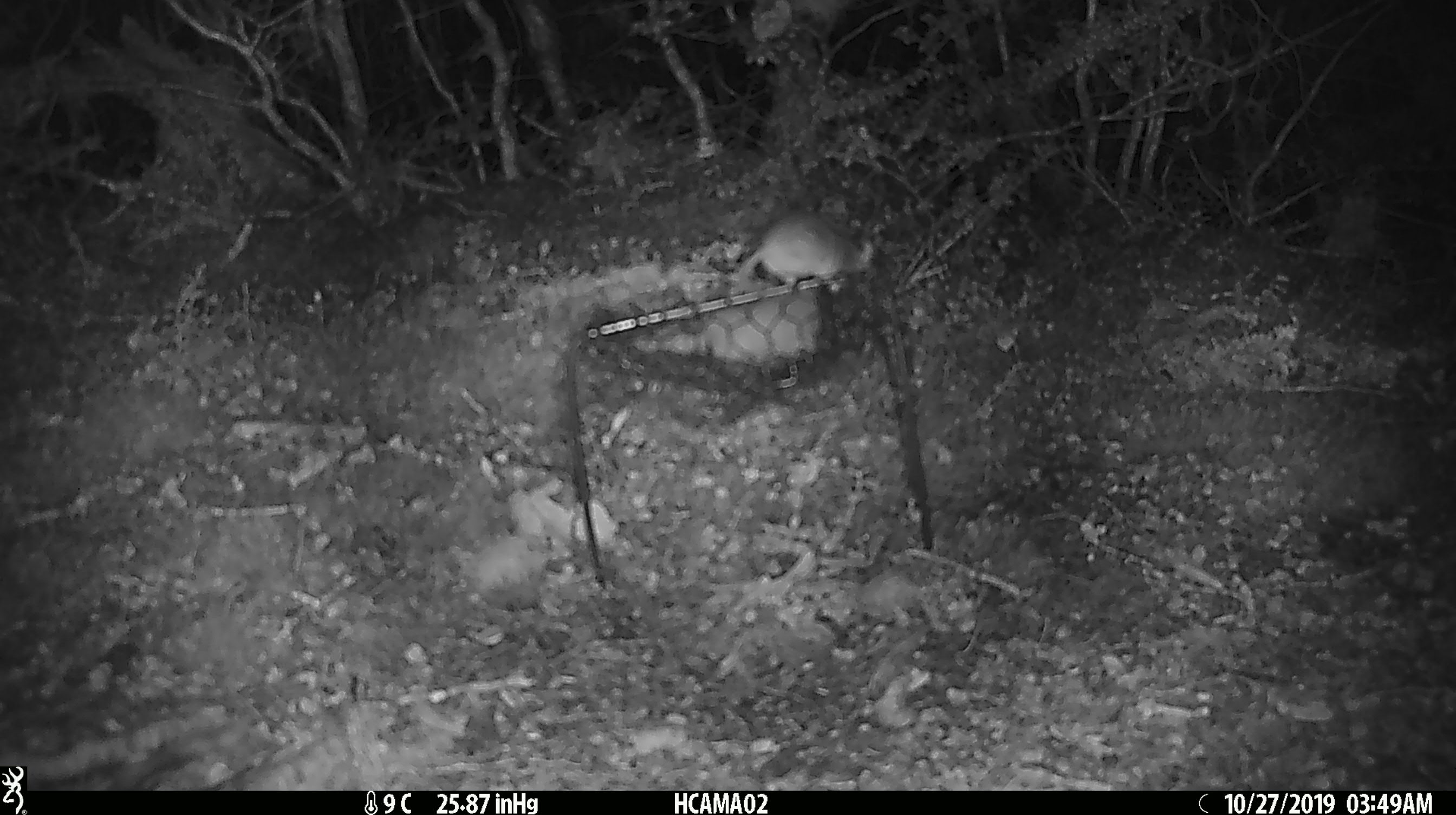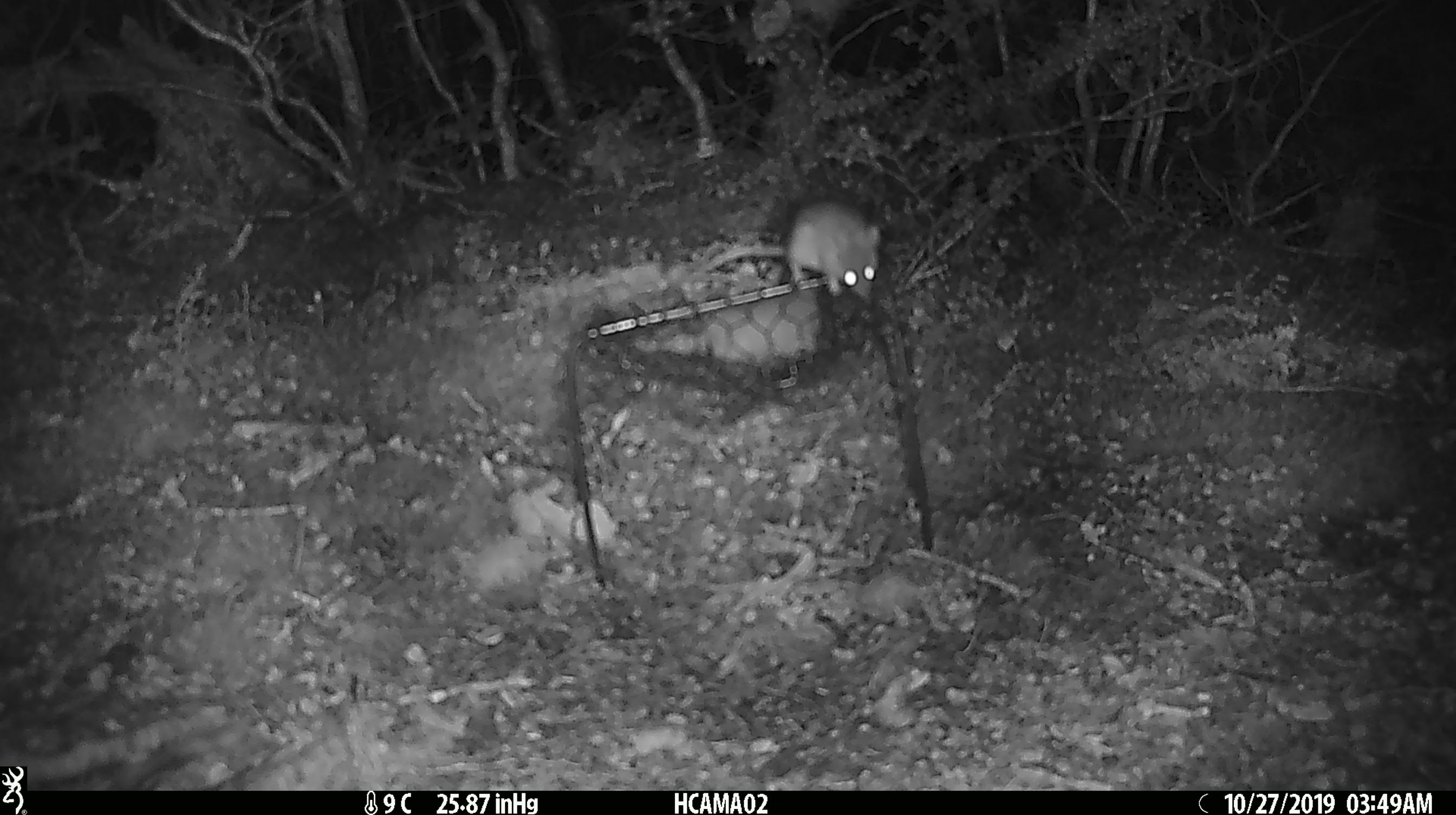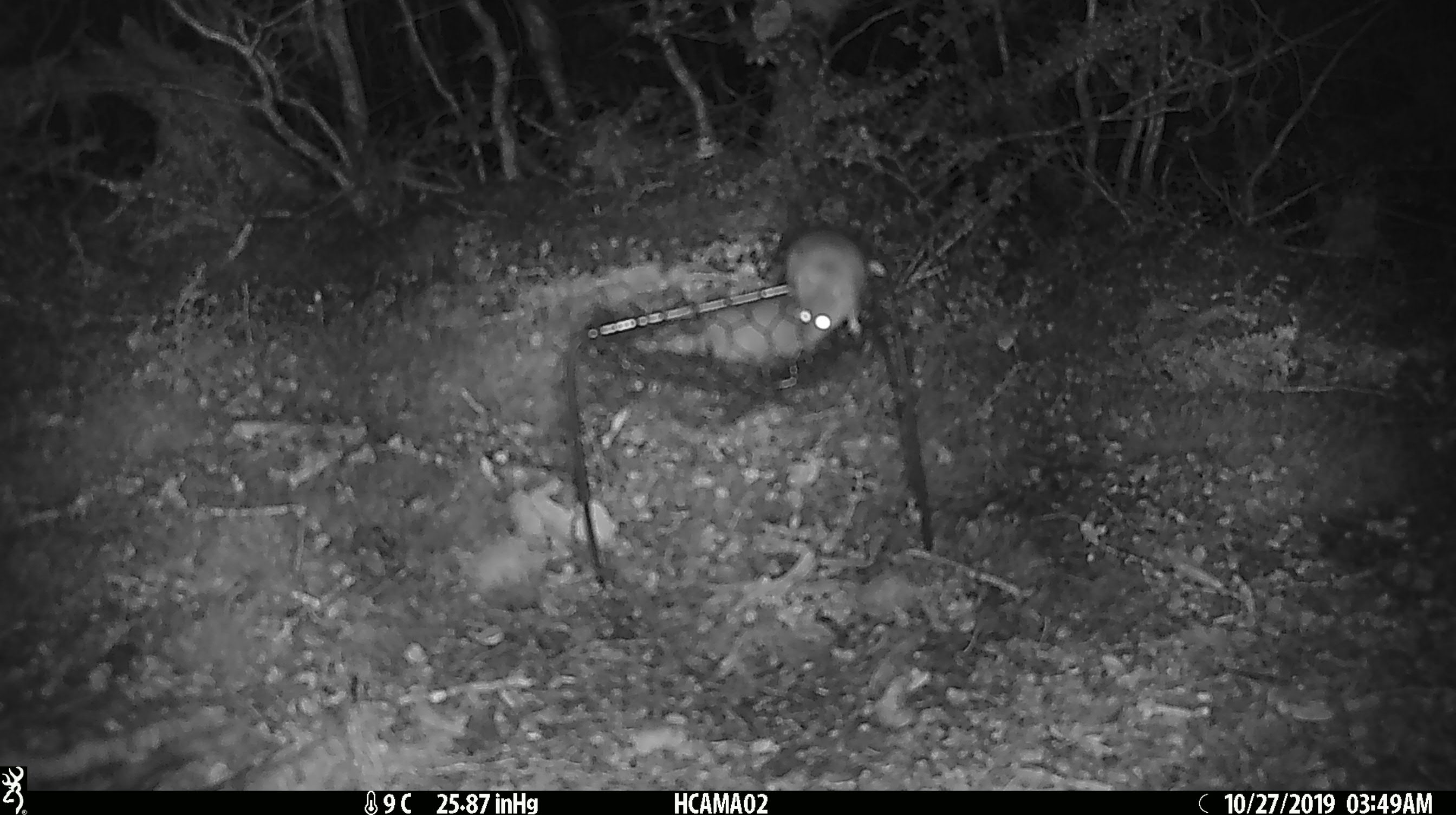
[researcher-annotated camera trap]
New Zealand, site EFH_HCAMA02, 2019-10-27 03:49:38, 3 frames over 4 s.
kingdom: Animalia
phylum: Chordata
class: Mammalia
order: Rodentia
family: Muridae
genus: Mus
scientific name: Mus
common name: mouse